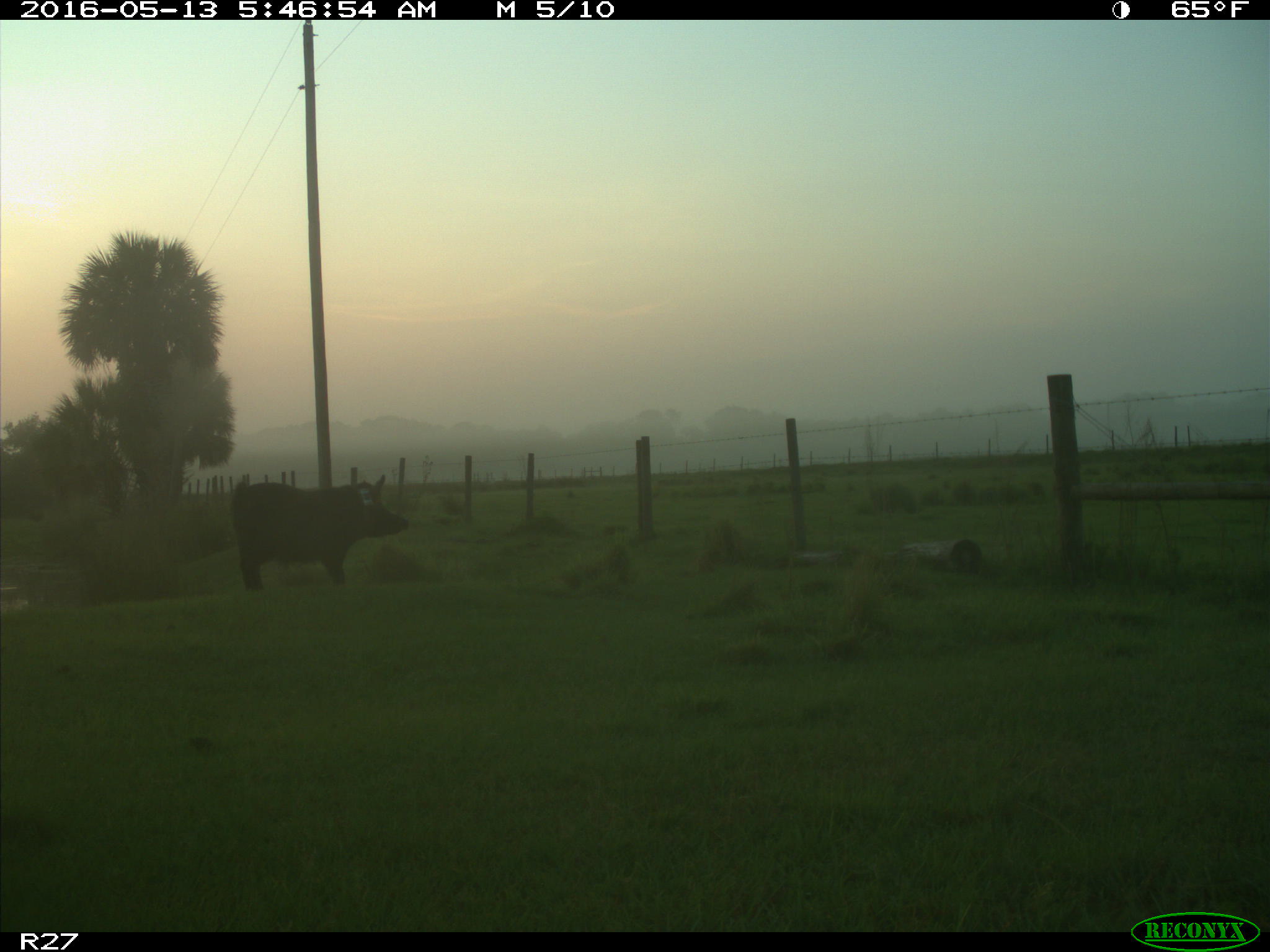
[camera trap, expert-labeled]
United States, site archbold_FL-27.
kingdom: Animalia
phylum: Chordata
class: Mammalia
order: Artiodactyla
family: Suidae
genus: Sus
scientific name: Sus scrofa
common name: wild boar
Sus scrofa (wild boar).